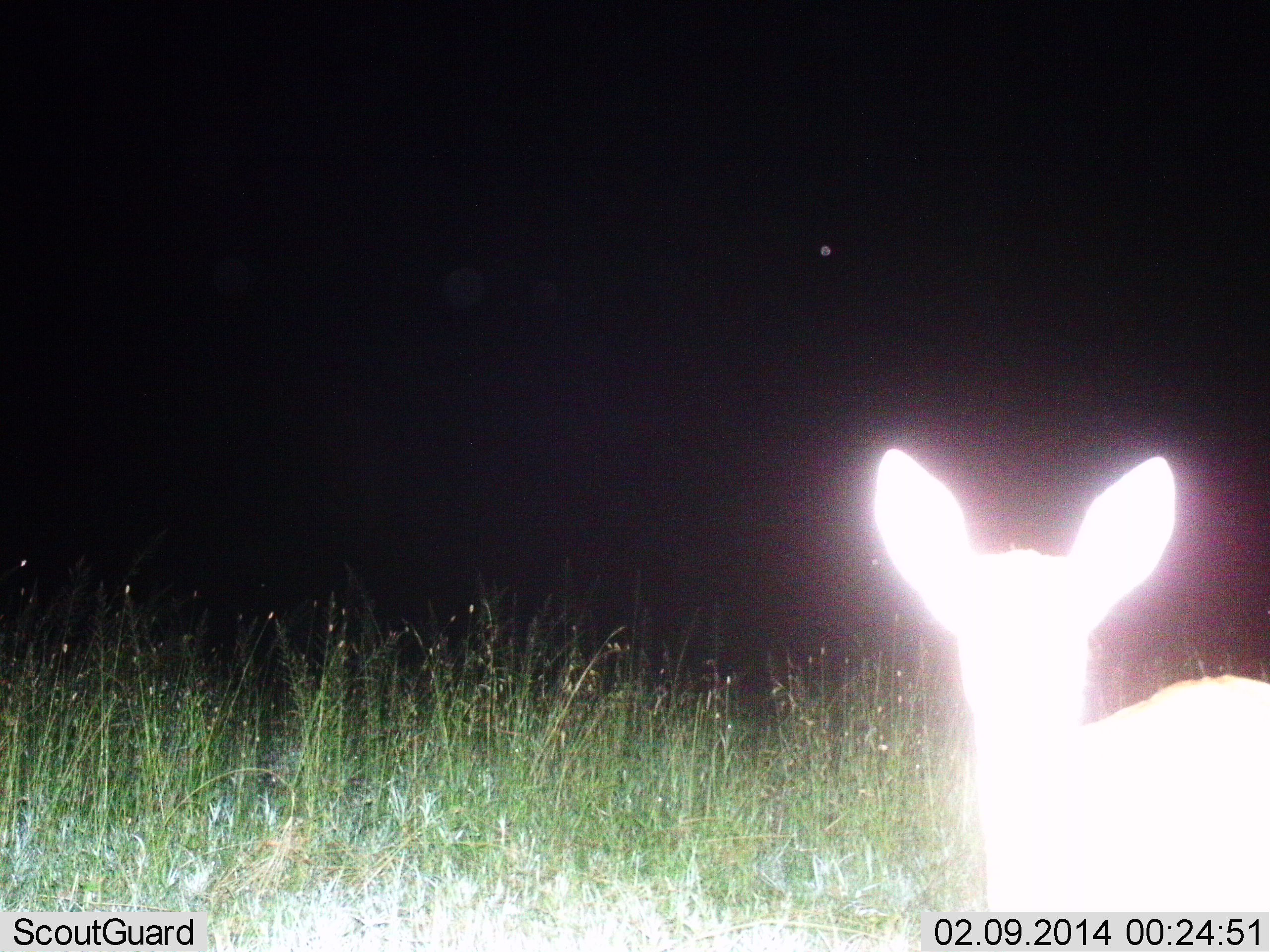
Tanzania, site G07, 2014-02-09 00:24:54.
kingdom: Animalia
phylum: Chordata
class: Mammalia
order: Artiodactyla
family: Bovidae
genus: Redunca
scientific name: Redunca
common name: reedbuck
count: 1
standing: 100%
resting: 0%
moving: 0%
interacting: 0%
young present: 0%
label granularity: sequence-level